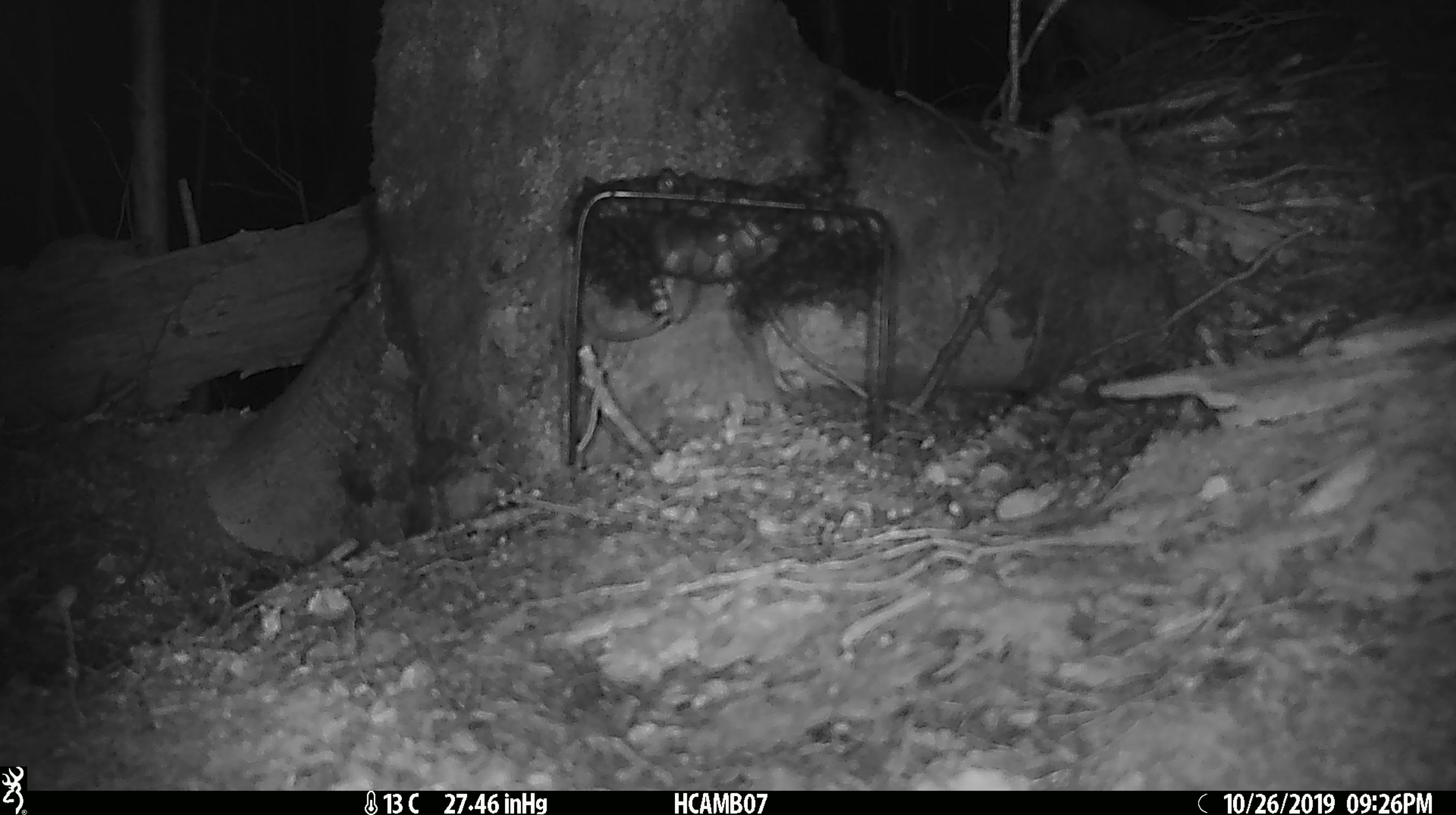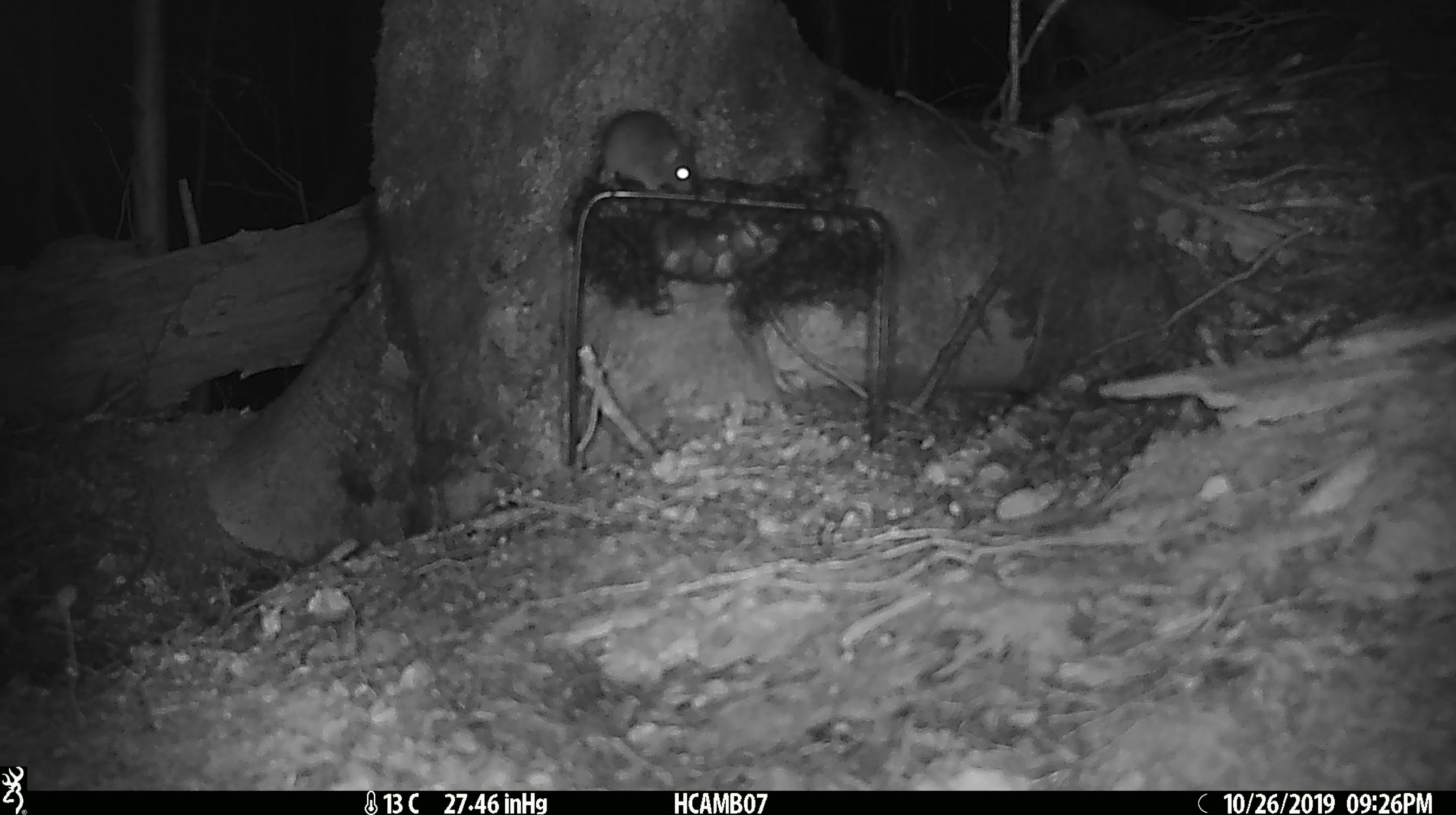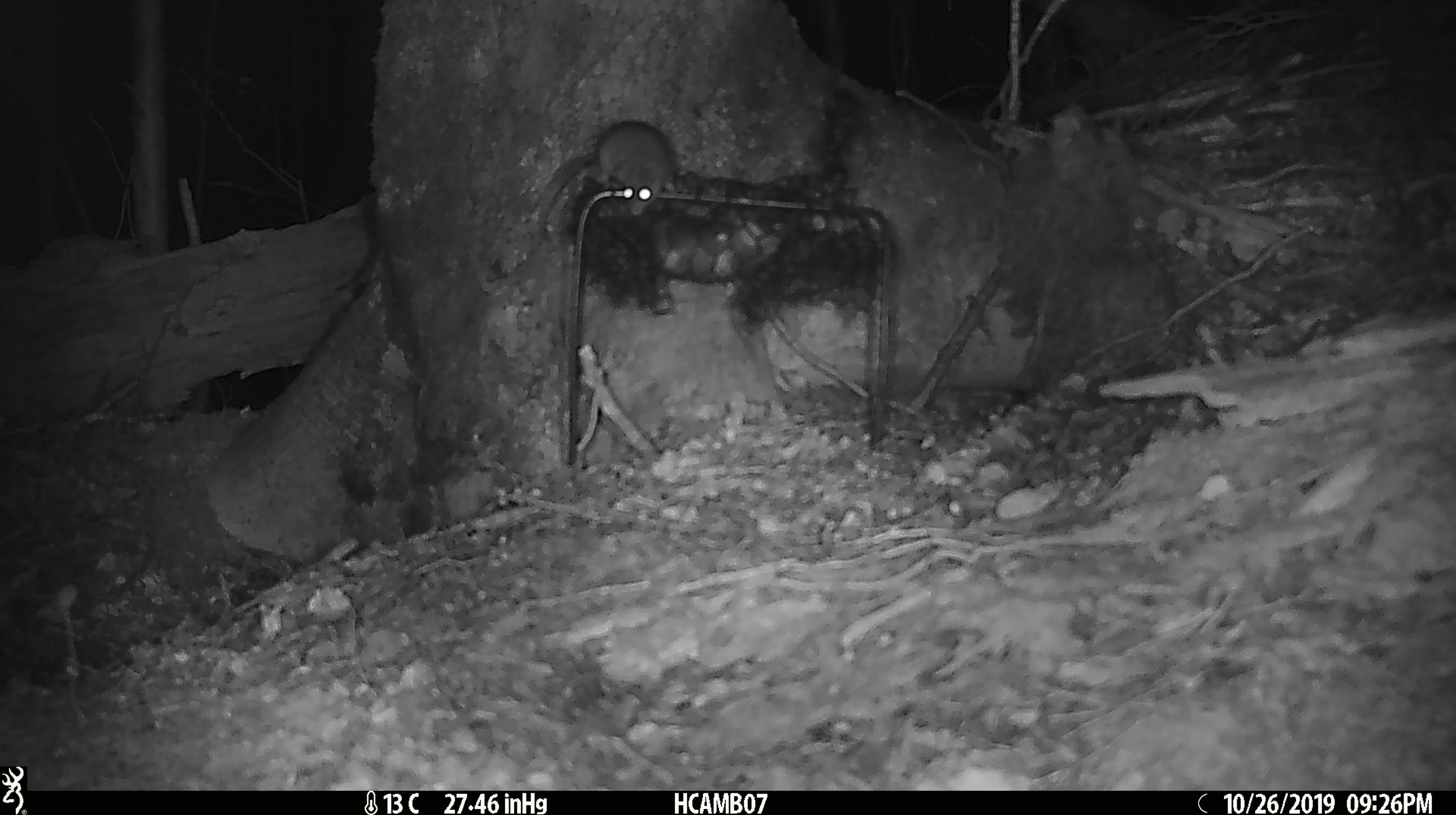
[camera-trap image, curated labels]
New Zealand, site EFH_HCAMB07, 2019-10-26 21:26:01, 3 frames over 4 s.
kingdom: Animalia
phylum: Chordata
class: Mammalia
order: Rodentia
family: Muridae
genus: Mus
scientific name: Mus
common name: mouse